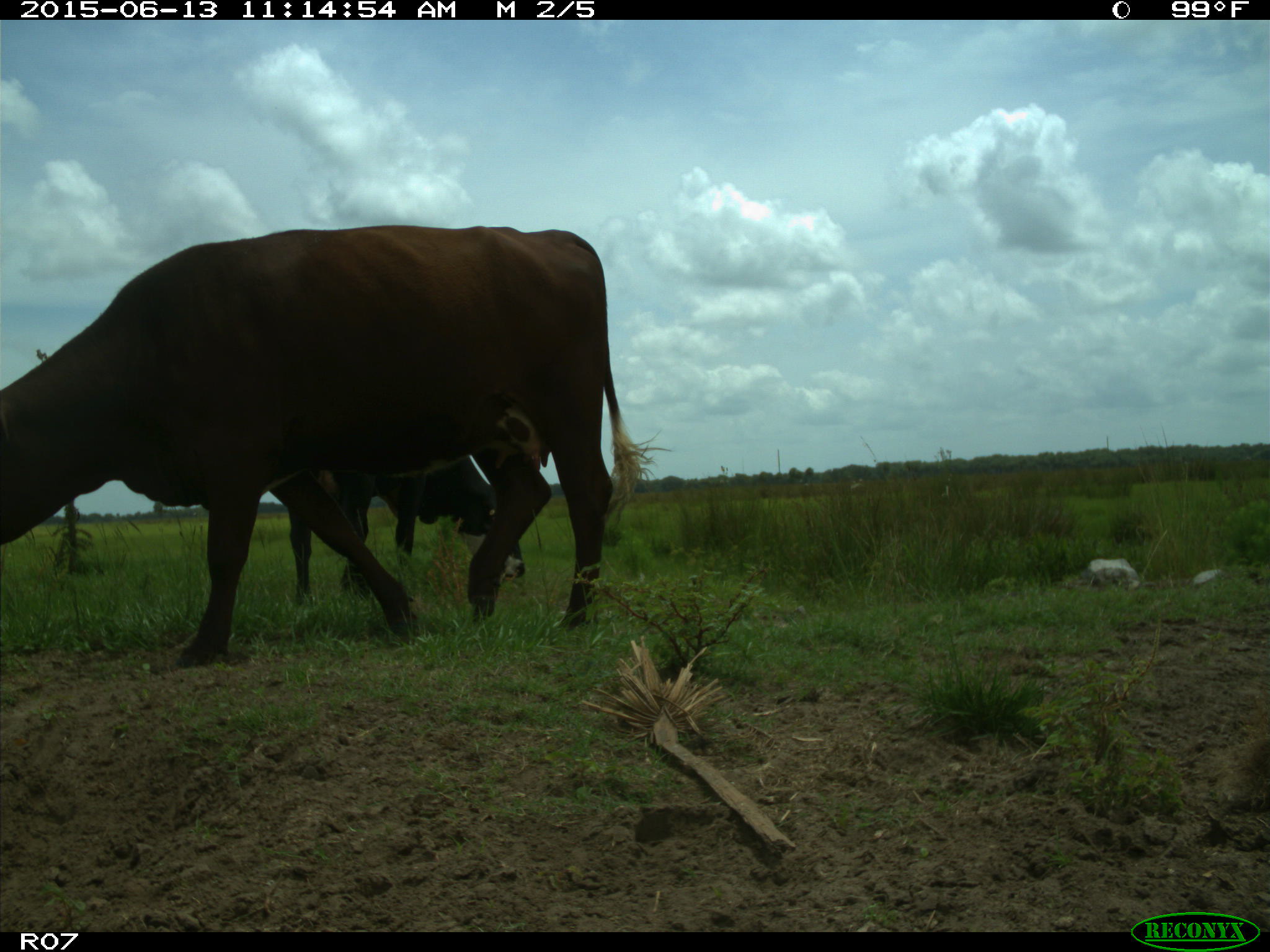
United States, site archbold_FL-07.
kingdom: Animalia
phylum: Chordata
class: Mammalia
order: Artiodactyla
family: Bovidae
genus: Bos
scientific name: Bos taurus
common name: domestic cow